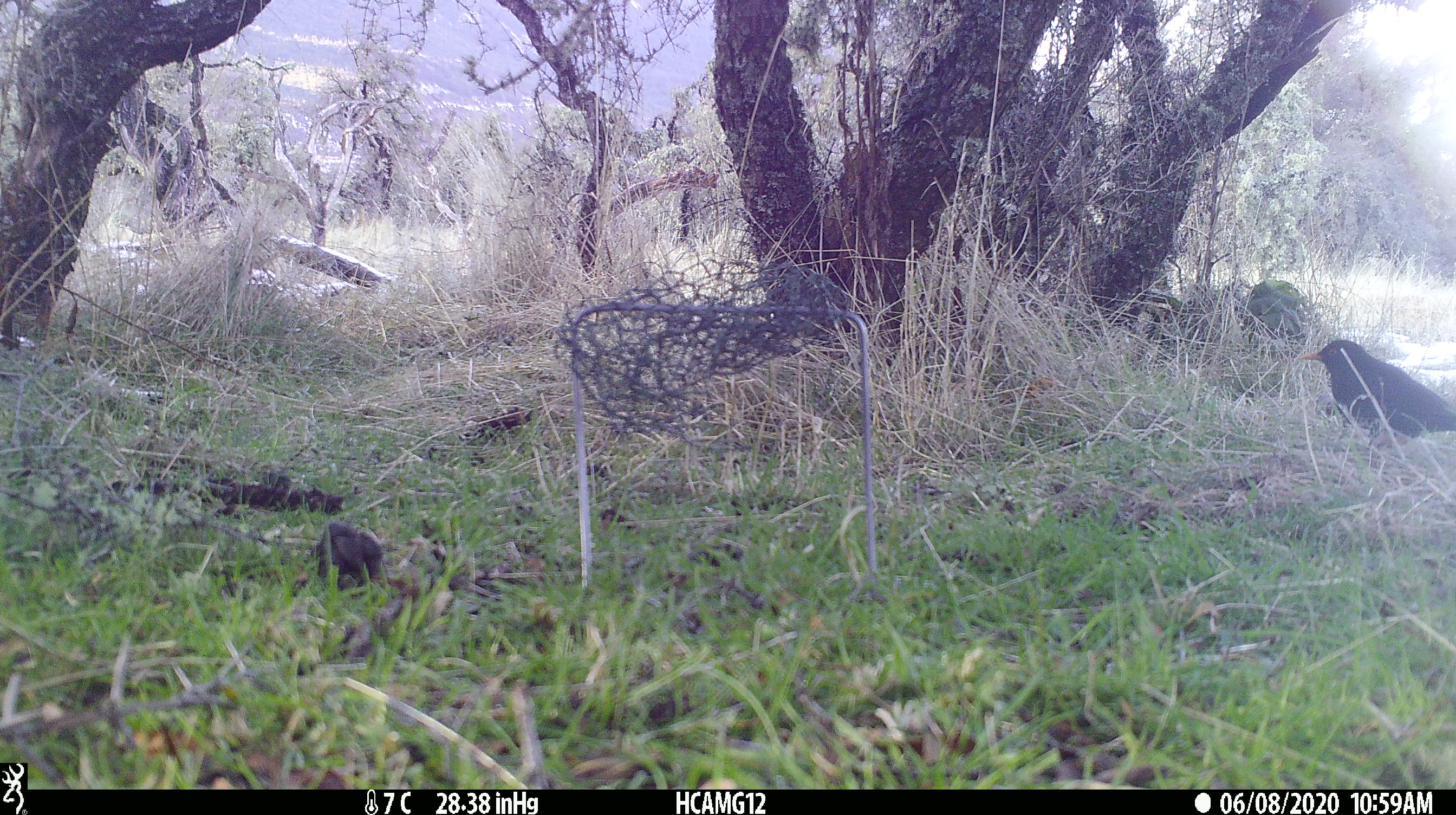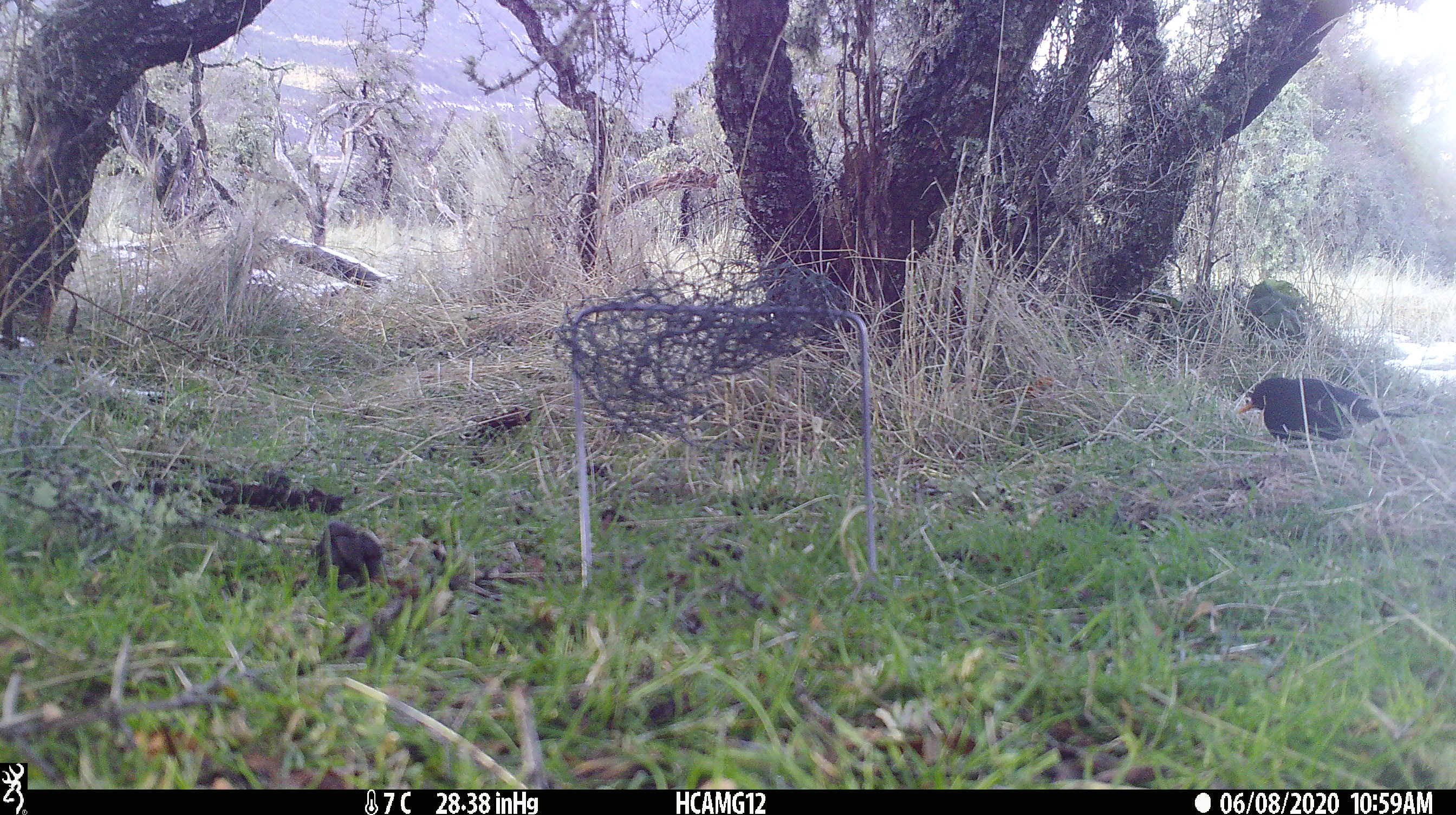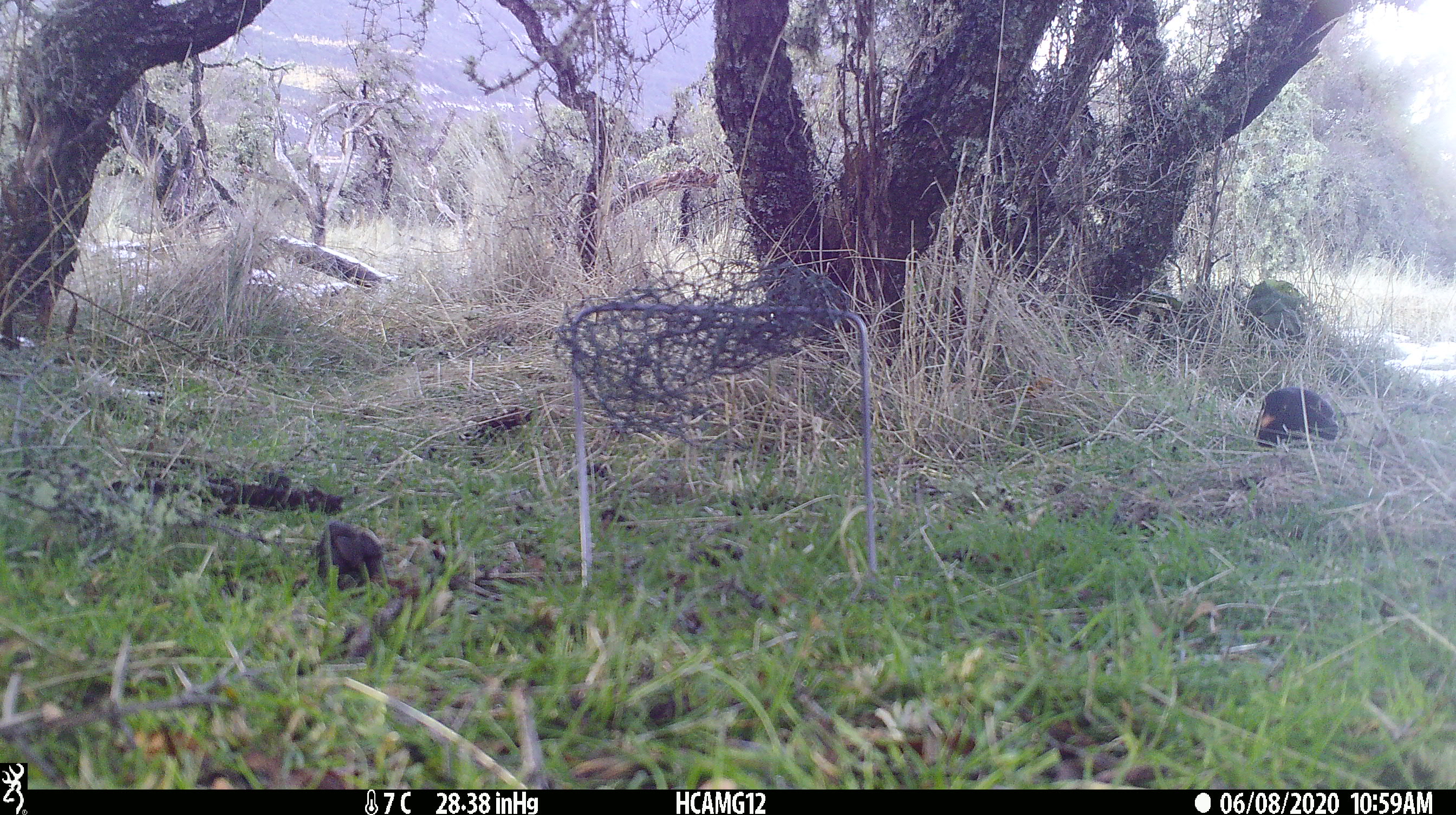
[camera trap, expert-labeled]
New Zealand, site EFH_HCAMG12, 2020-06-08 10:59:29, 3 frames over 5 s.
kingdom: Animalia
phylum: Chordata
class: Aves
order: Passeriformes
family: Turdidae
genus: Turdus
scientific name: Turdus merula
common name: eurasian blackbird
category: blackbird